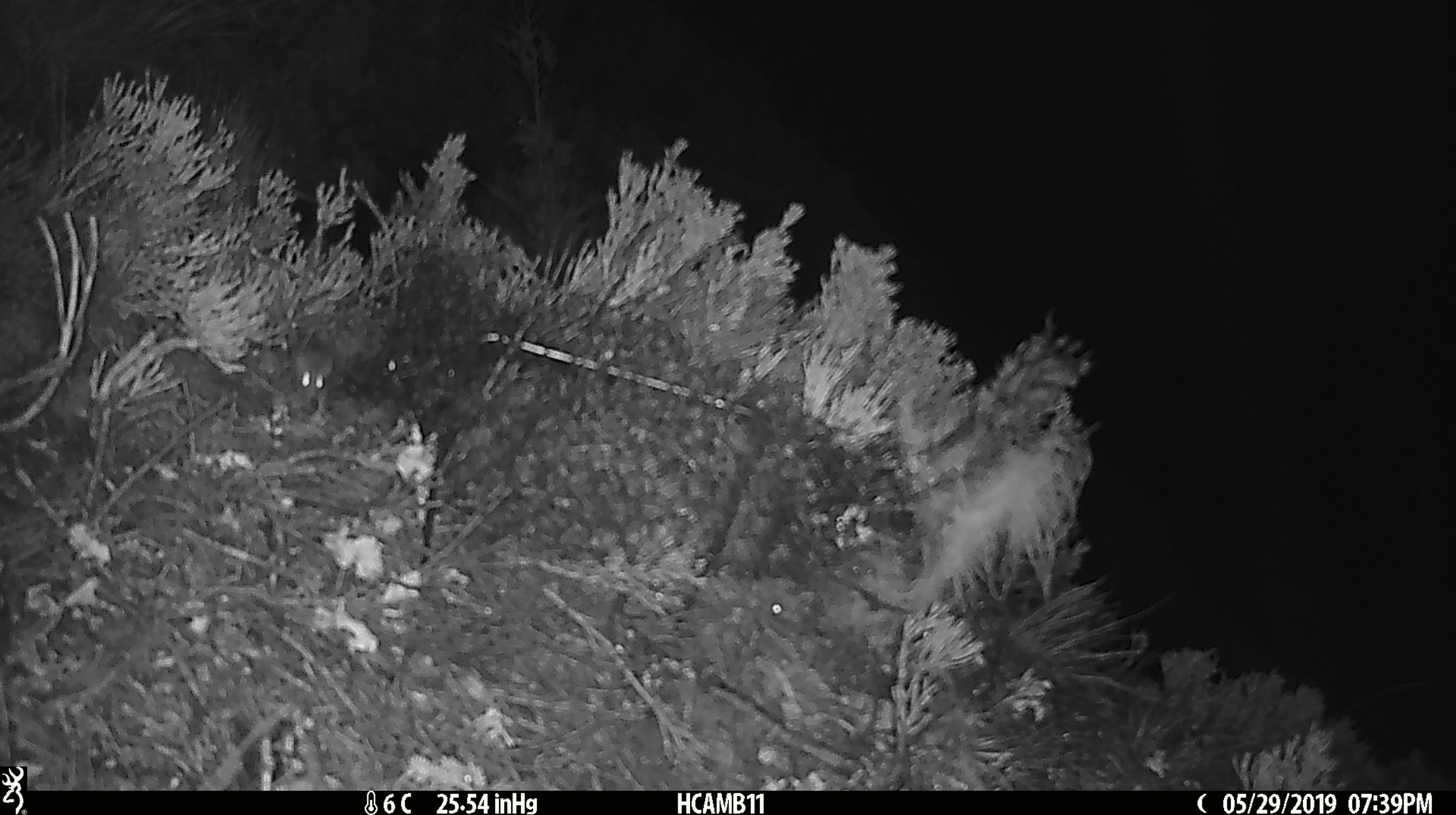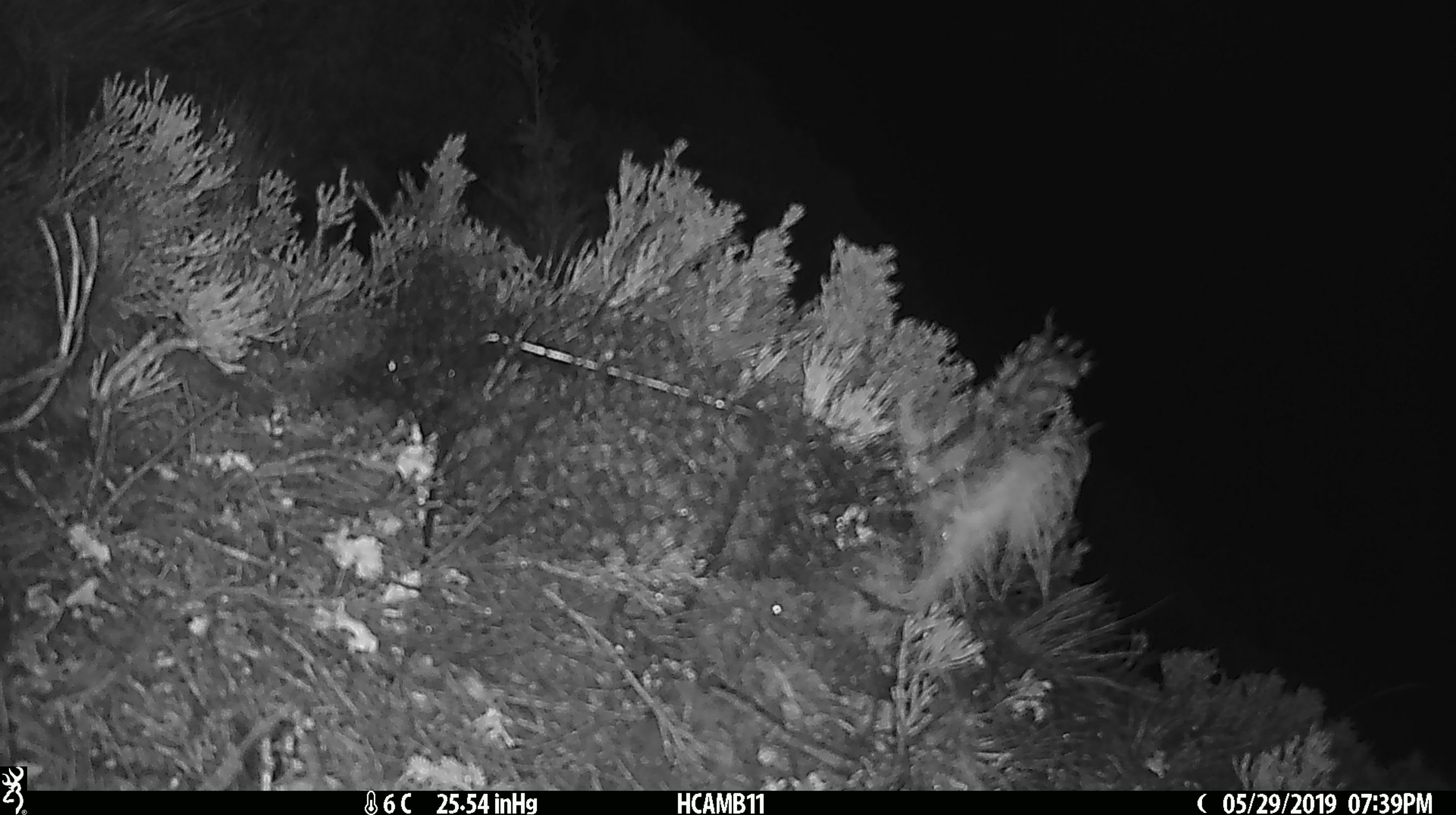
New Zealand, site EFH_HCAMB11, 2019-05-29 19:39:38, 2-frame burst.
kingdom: Animalia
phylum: Chordata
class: Mammalia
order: Rodentia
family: Muridae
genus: Mus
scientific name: Mus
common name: mouse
Mouse (Mus).